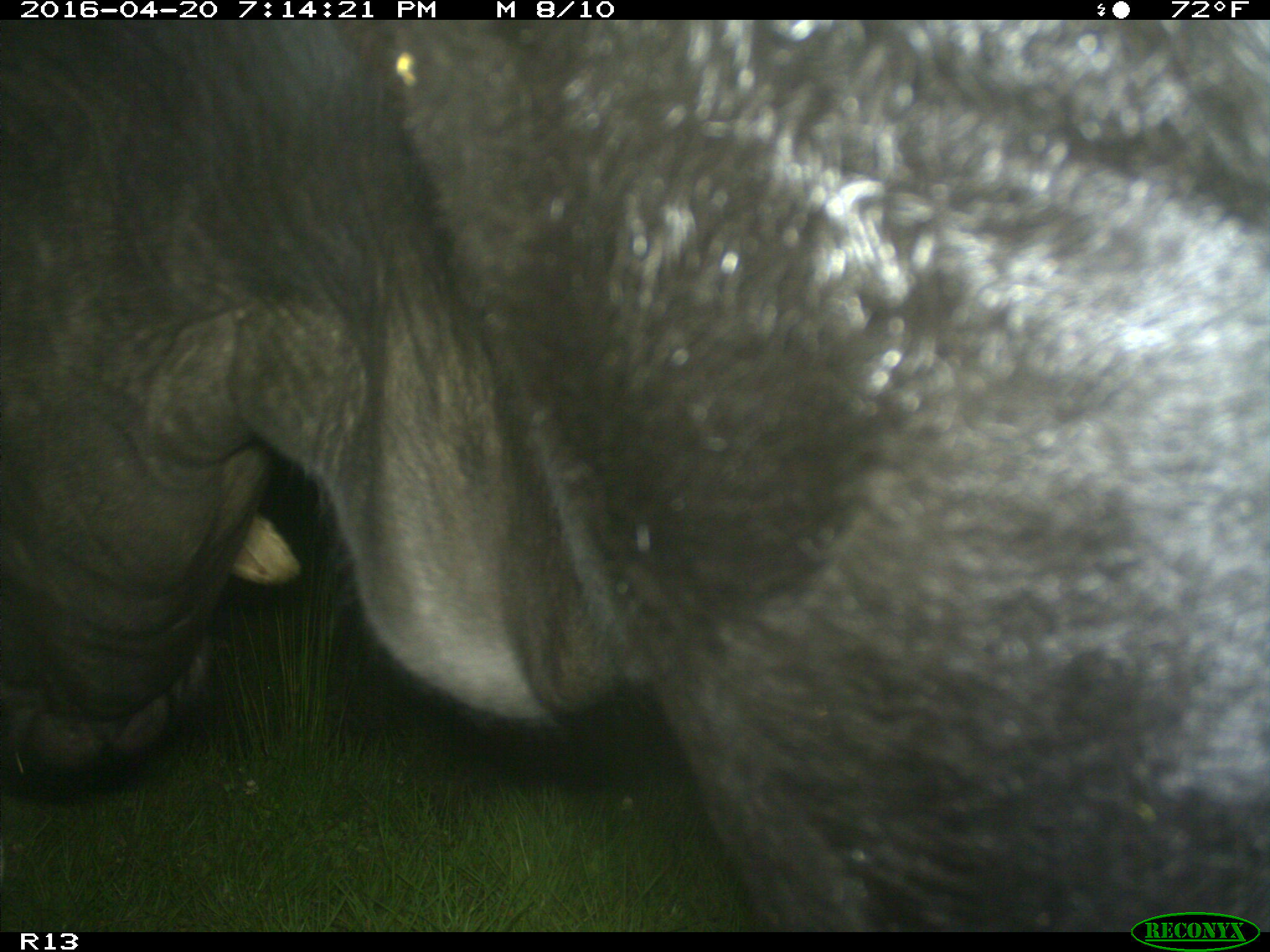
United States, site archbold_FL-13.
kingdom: Animalia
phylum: Chordata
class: Mammalia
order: Artiodactyla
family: Bovidae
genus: Bos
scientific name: Bos taurus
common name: domestic cow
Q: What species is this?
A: Bos taurus (domestic cow).